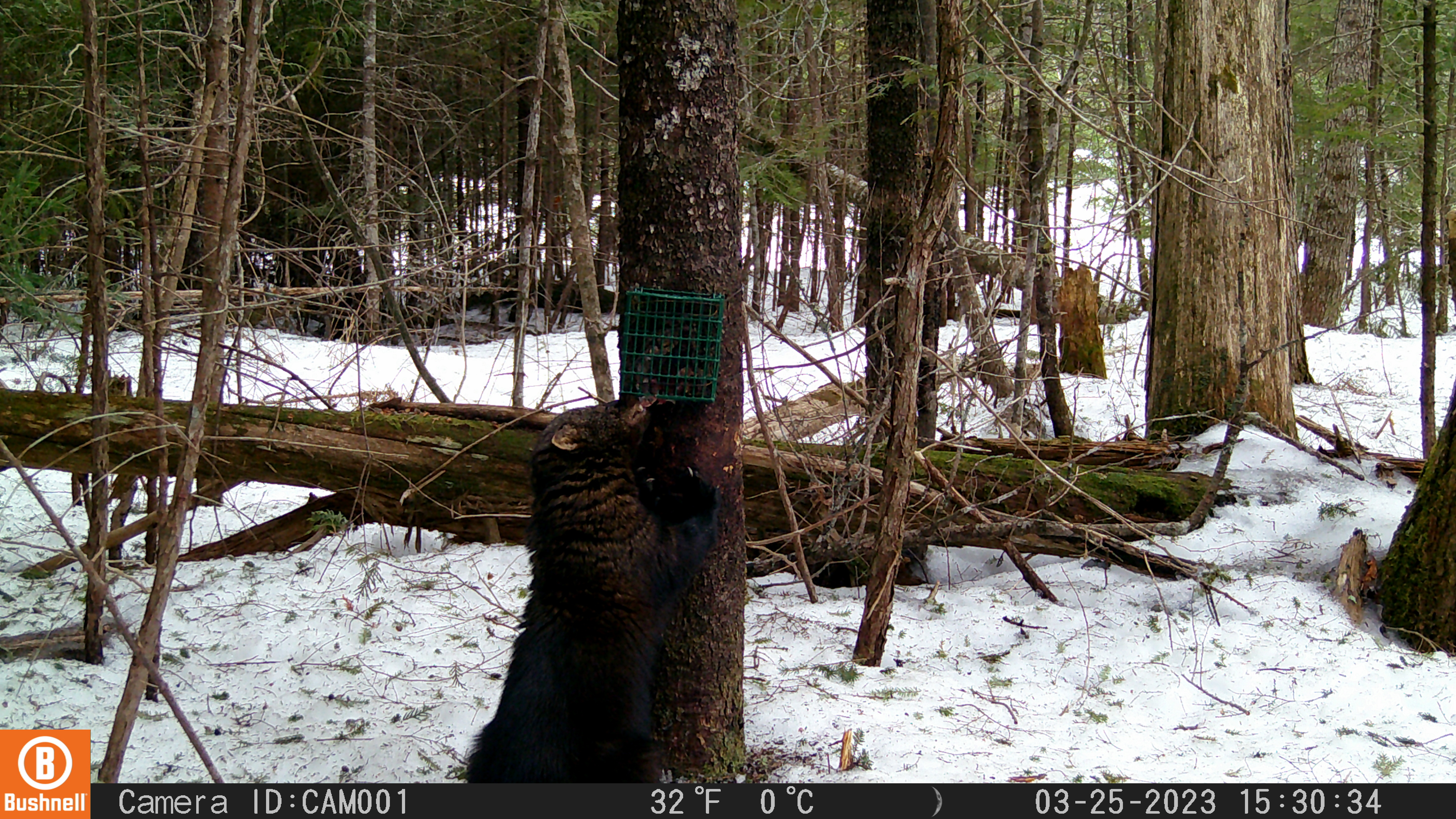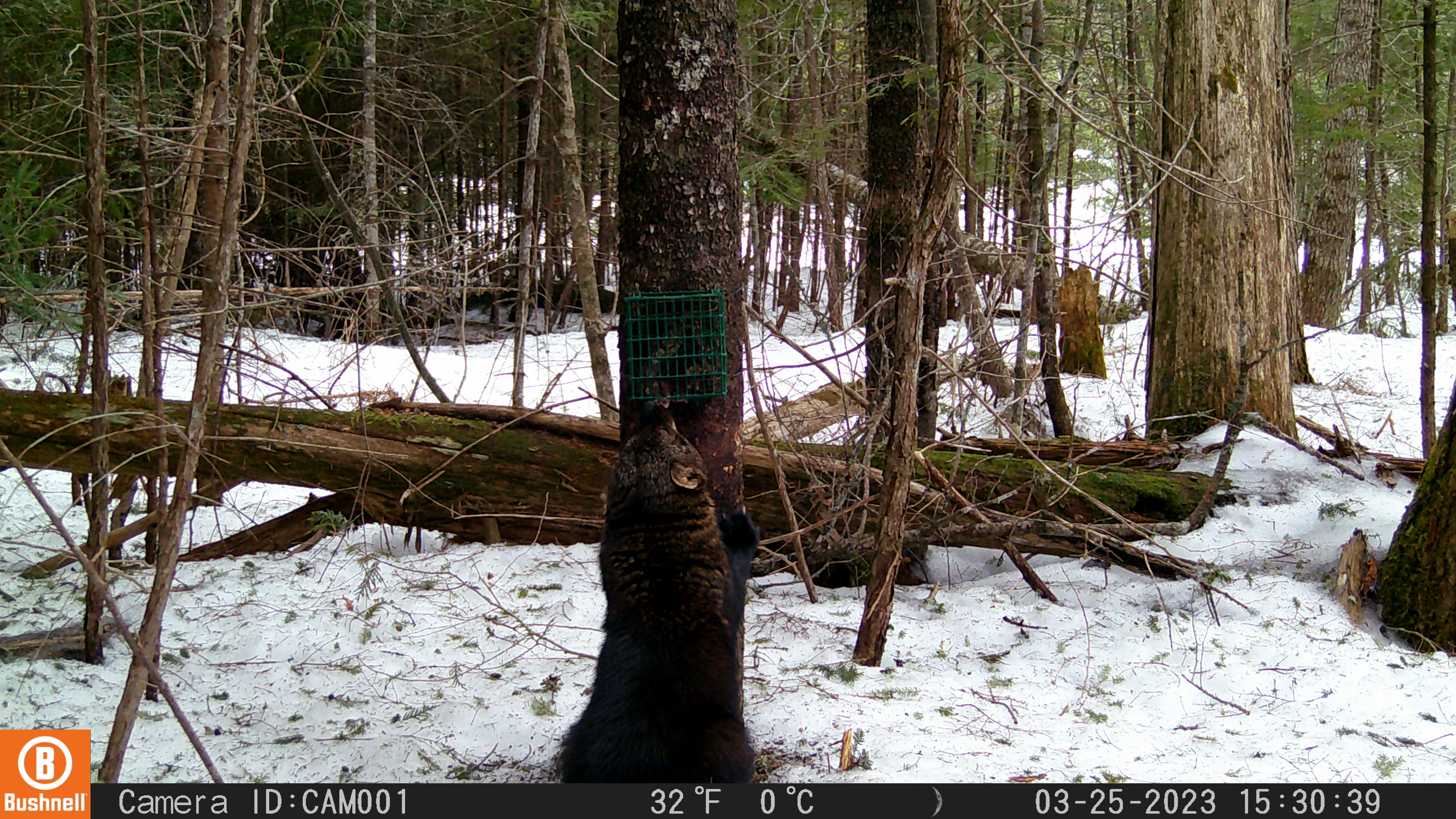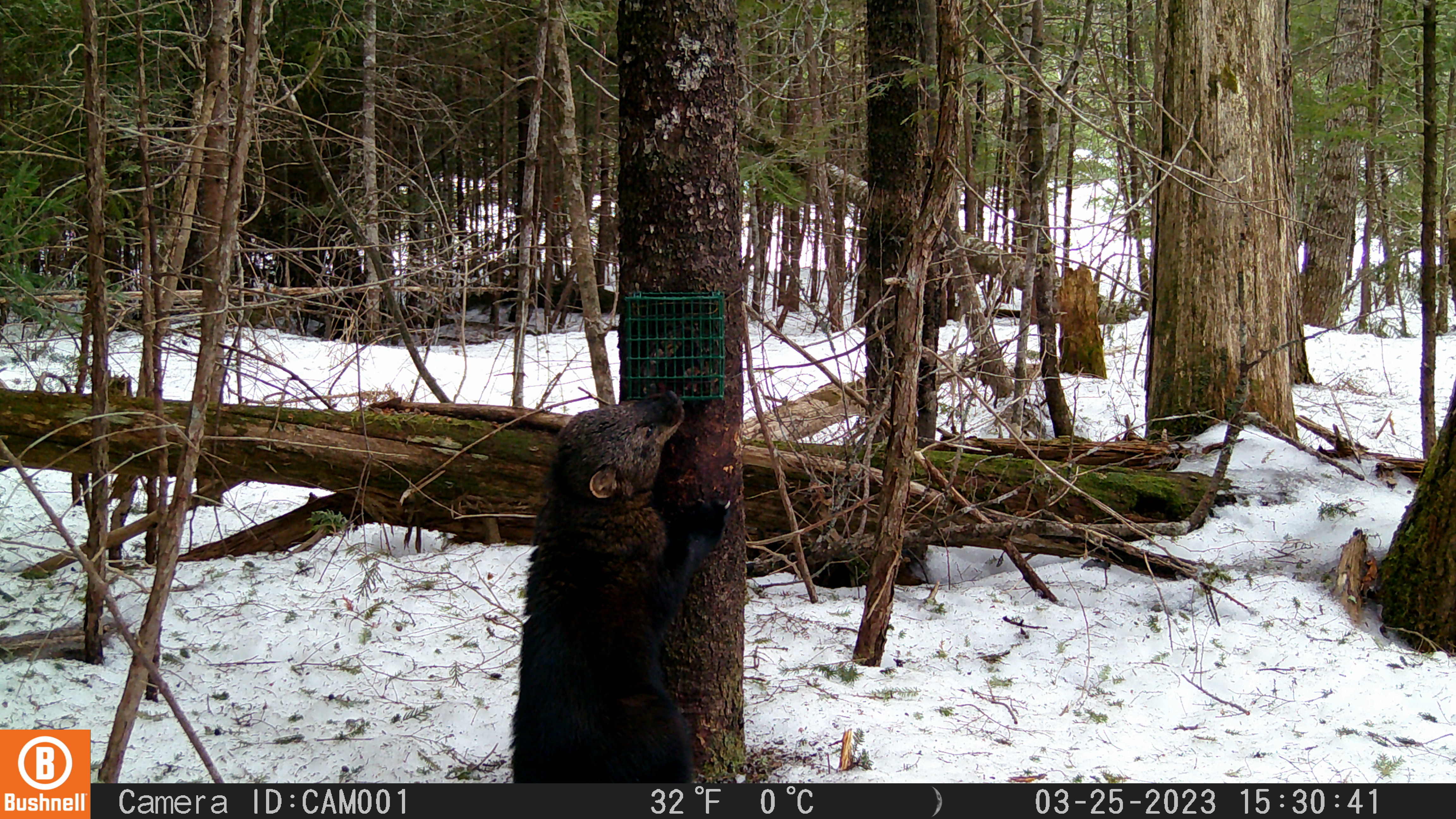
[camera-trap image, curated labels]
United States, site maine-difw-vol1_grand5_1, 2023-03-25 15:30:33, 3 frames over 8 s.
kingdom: Animalia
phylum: Chordata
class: Mammalia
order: Carnivora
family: Mustelidae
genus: Pekania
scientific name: Pekania pennanti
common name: fisher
Fisher (Pekania pennanti).